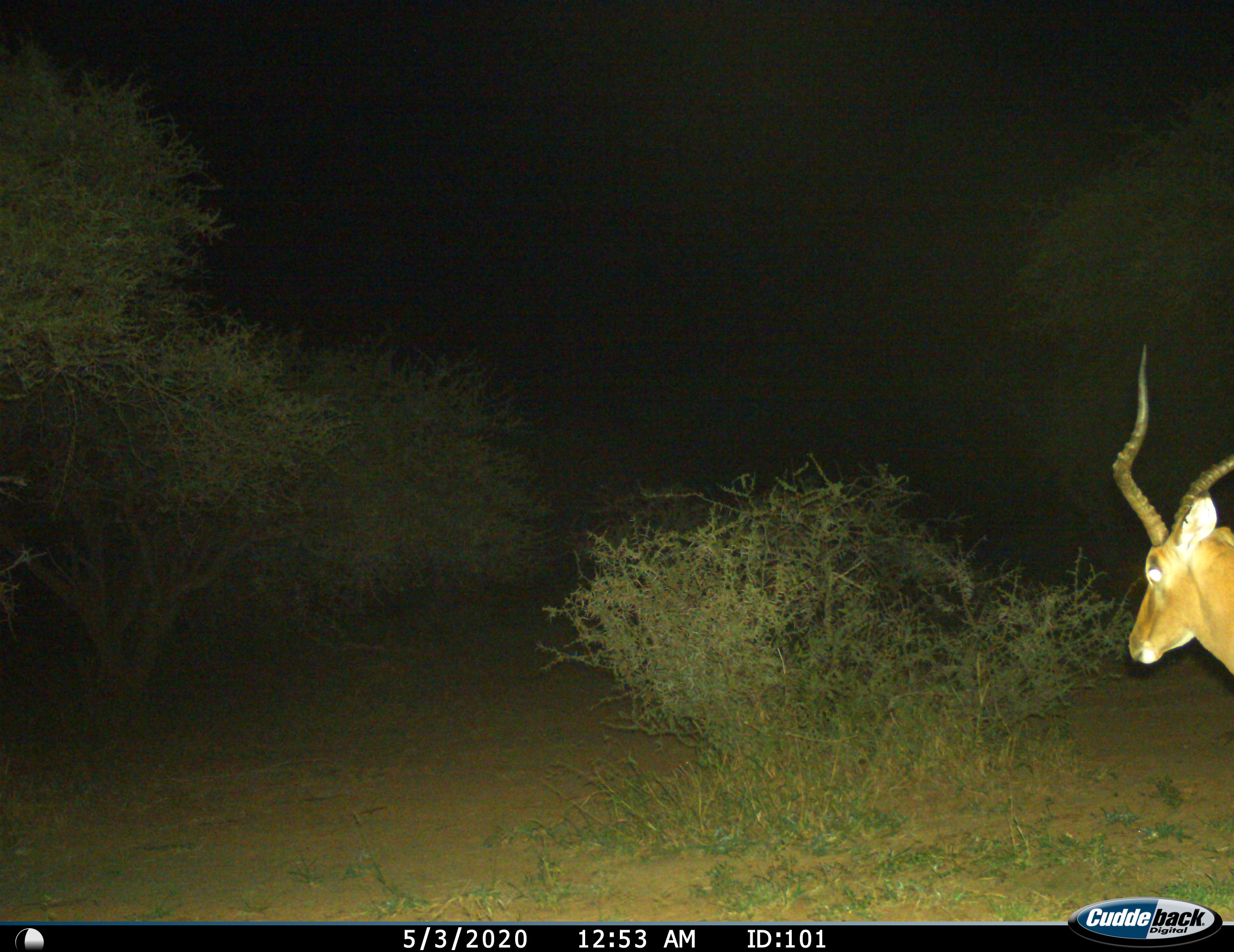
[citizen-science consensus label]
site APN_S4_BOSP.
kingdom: Animalia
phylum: Chordata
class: Mammalia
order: Artiodactyla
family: Bovidae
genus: Aepyceros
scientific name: Aepyceros melampus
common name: impala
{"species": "impala (Aepyceros melampus)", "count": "1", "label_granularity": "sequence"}